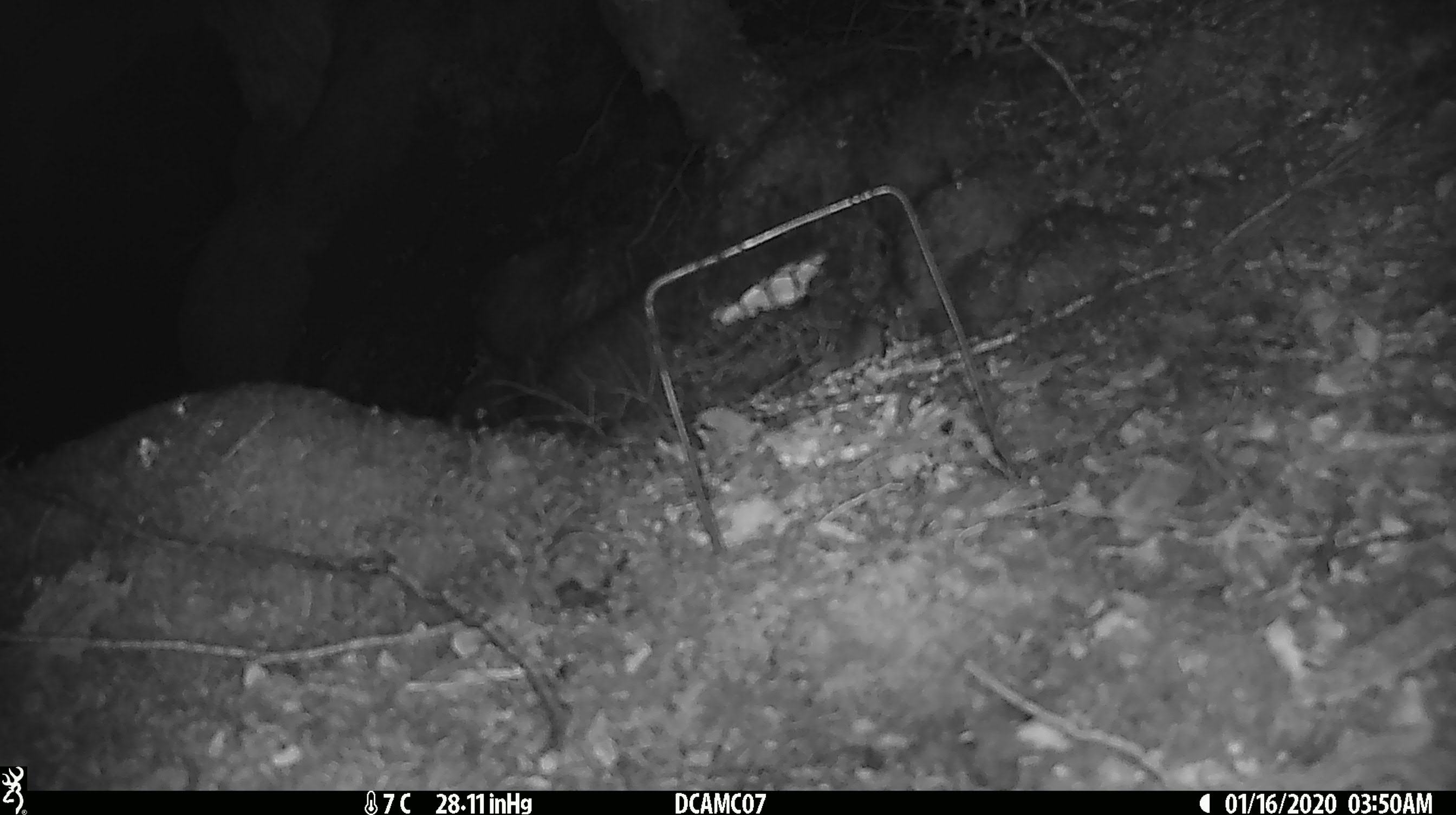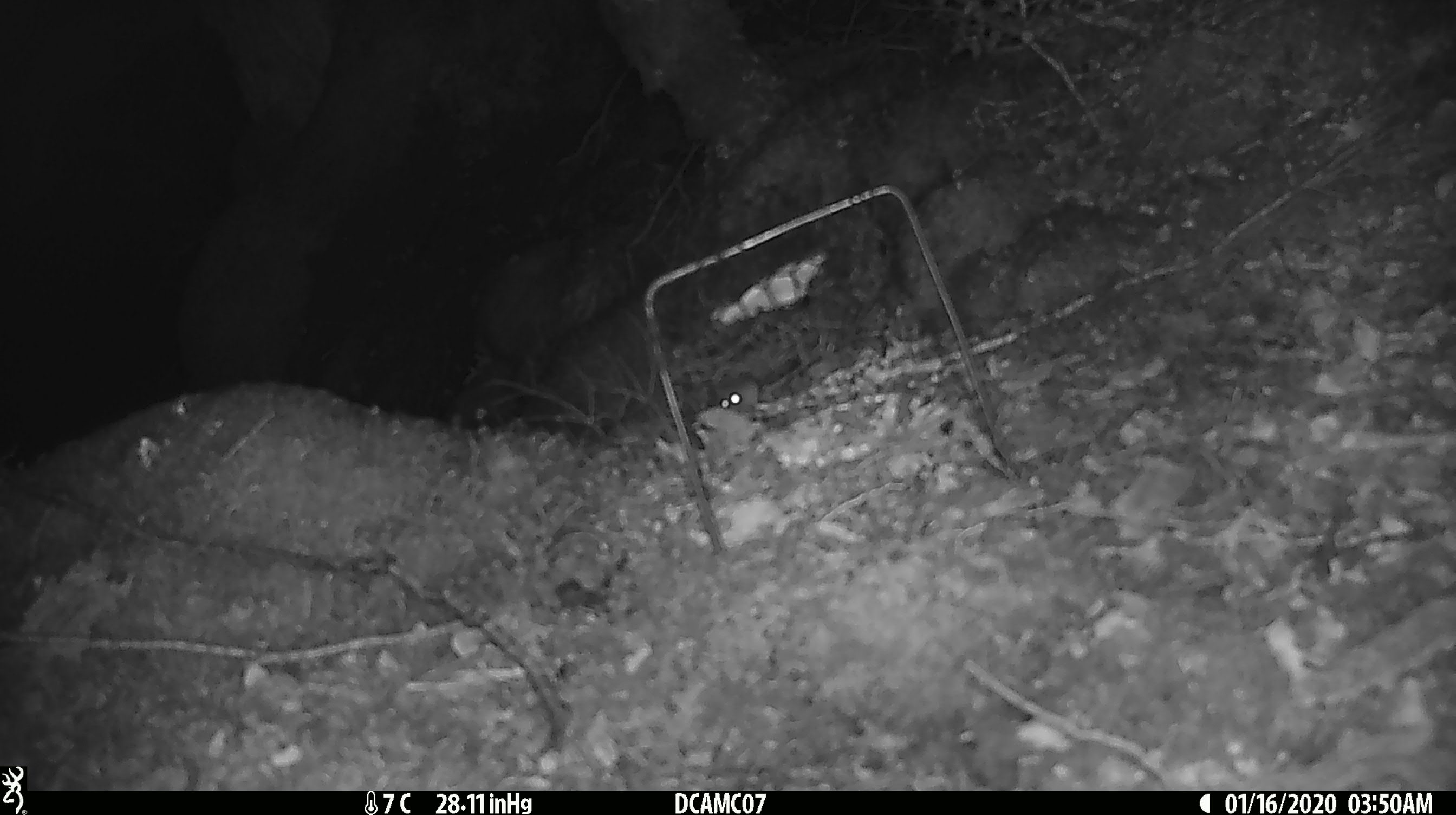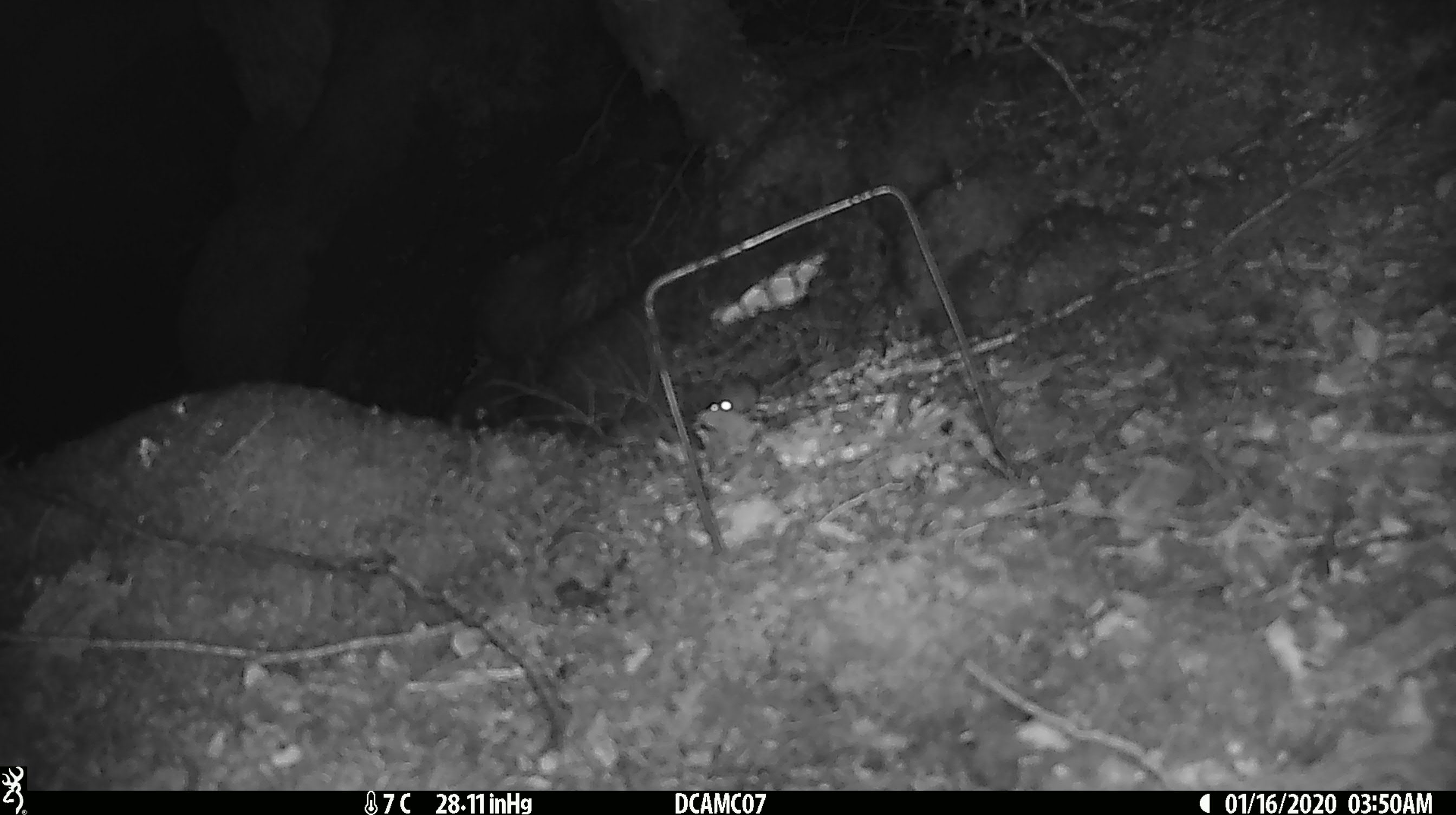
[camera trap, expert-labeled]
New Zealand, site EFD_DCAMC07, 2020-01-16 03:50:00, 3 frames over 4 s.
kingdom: Animalia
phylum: Chordata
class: Mammalia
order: Rodentia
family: Muridae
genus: Mus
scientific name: Mus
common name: mouse